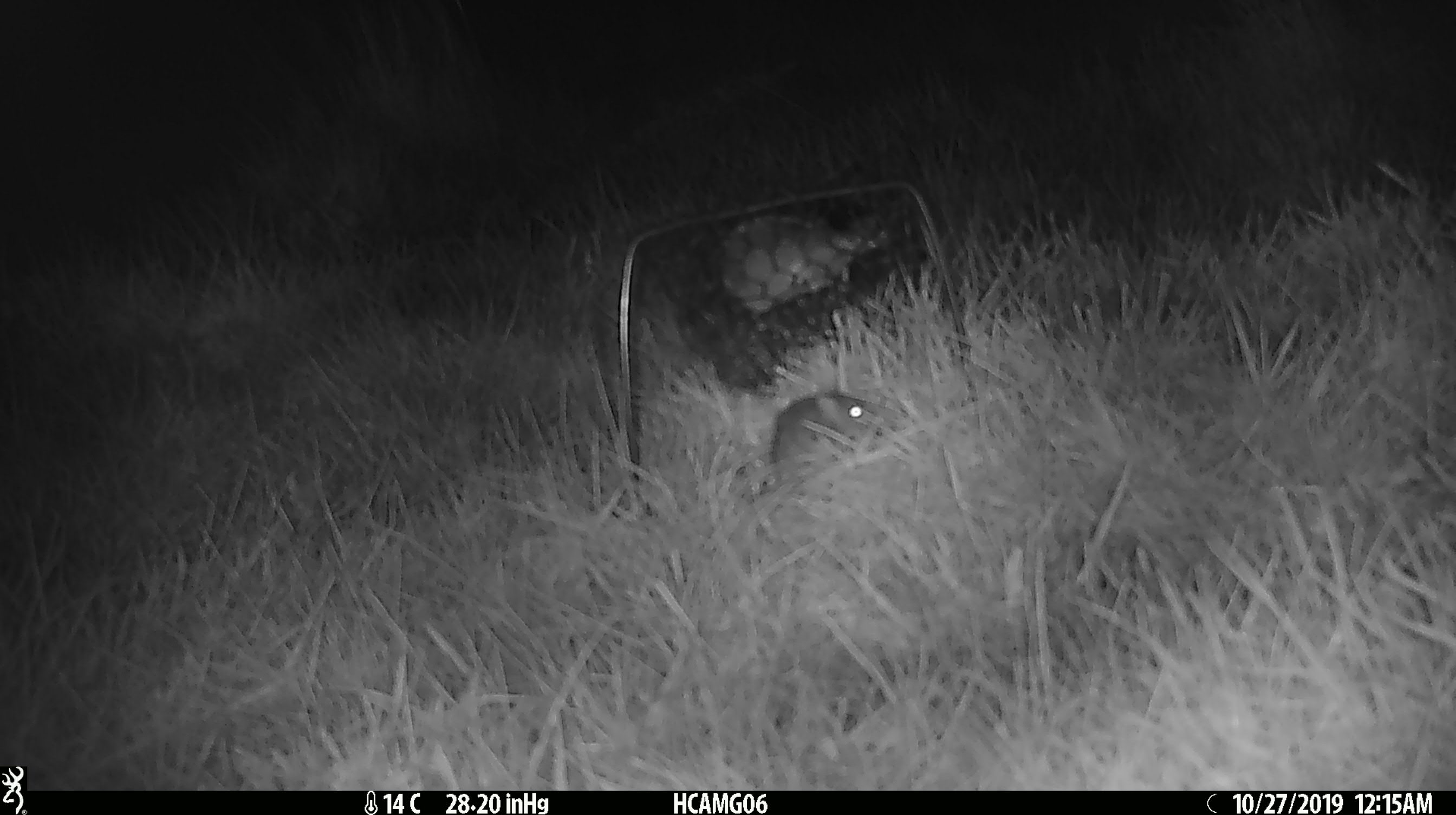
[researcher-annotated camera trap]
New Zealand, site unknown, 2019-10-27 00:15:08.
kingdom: Animalia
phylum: Chordata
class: Mammalia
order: Rodentia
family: Muridae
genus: Mus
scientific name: Mus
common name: mouse